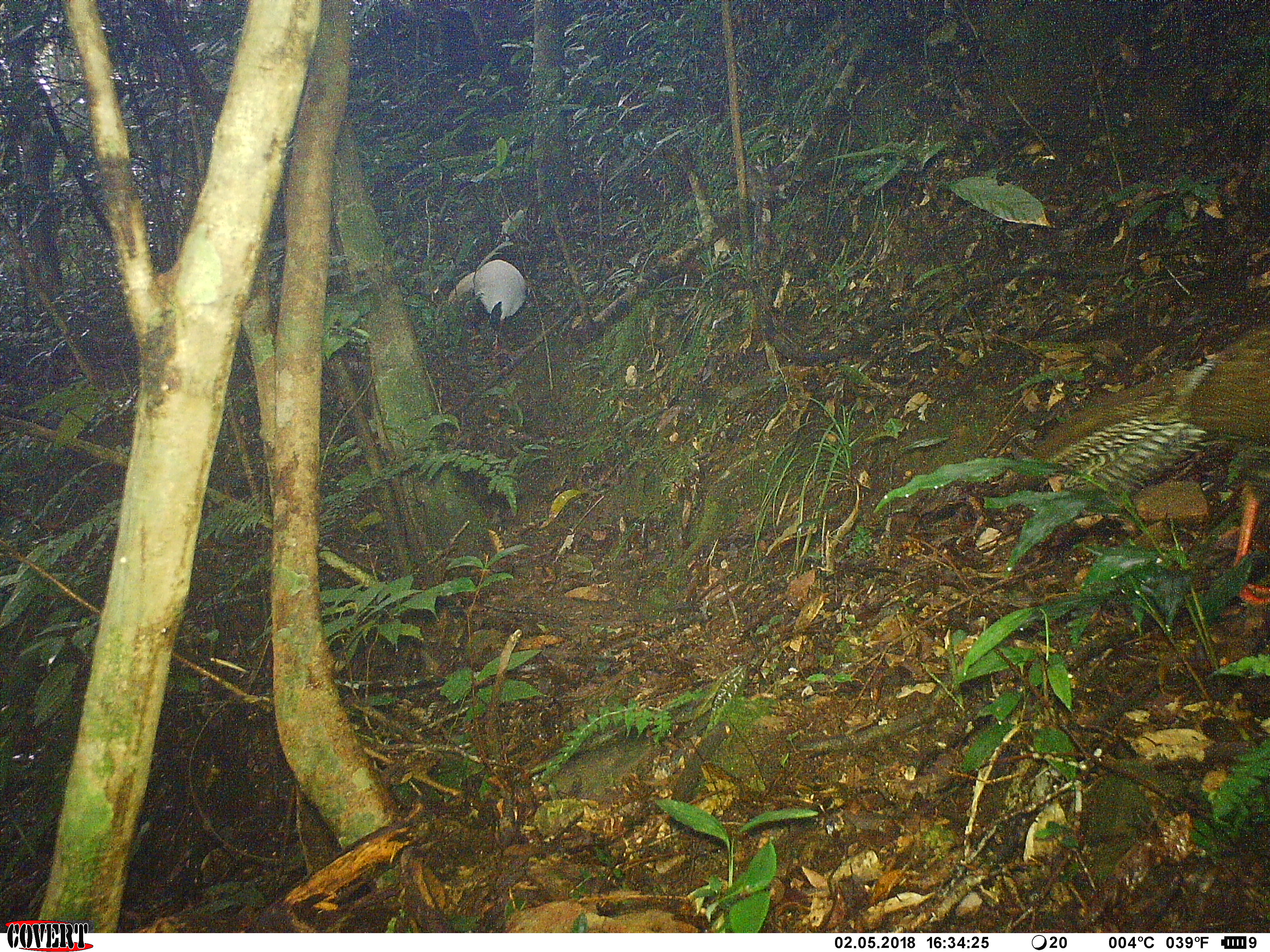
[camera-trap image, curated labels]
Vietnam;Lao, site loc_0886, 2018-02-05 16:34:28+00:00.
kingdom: Animalia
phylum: Chordata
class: Aves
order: Galliformes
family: Phasianidae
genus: Lophura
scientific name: Lophura nycthemera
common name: silver pheasant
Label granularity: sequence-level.